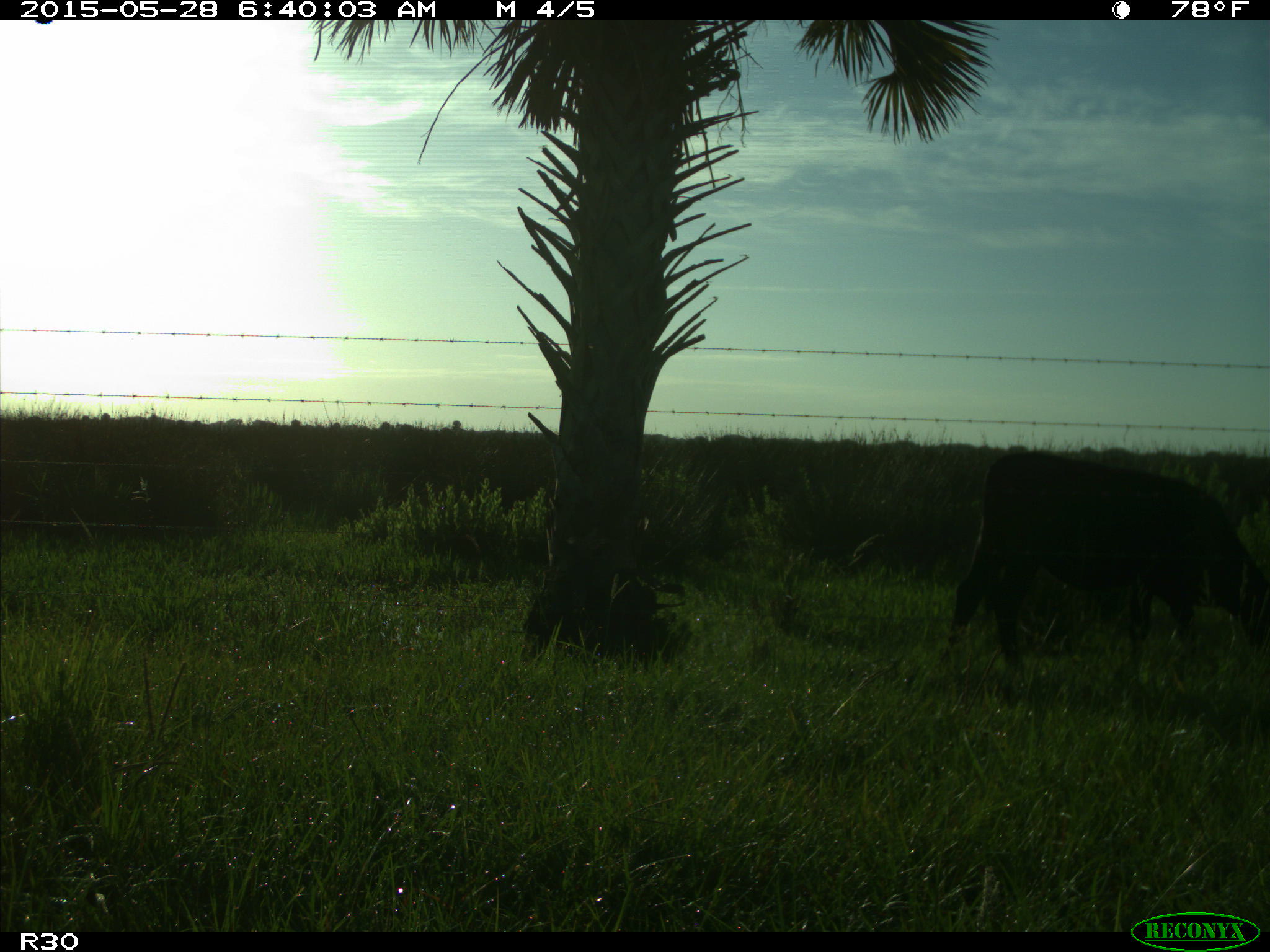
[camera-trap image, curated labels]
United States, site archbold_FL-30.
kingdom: Animalia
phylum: Chordata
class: Mammalia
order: Artiodactyla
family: Bovidae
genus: Bos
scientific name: Bos taurus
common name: domestic cow